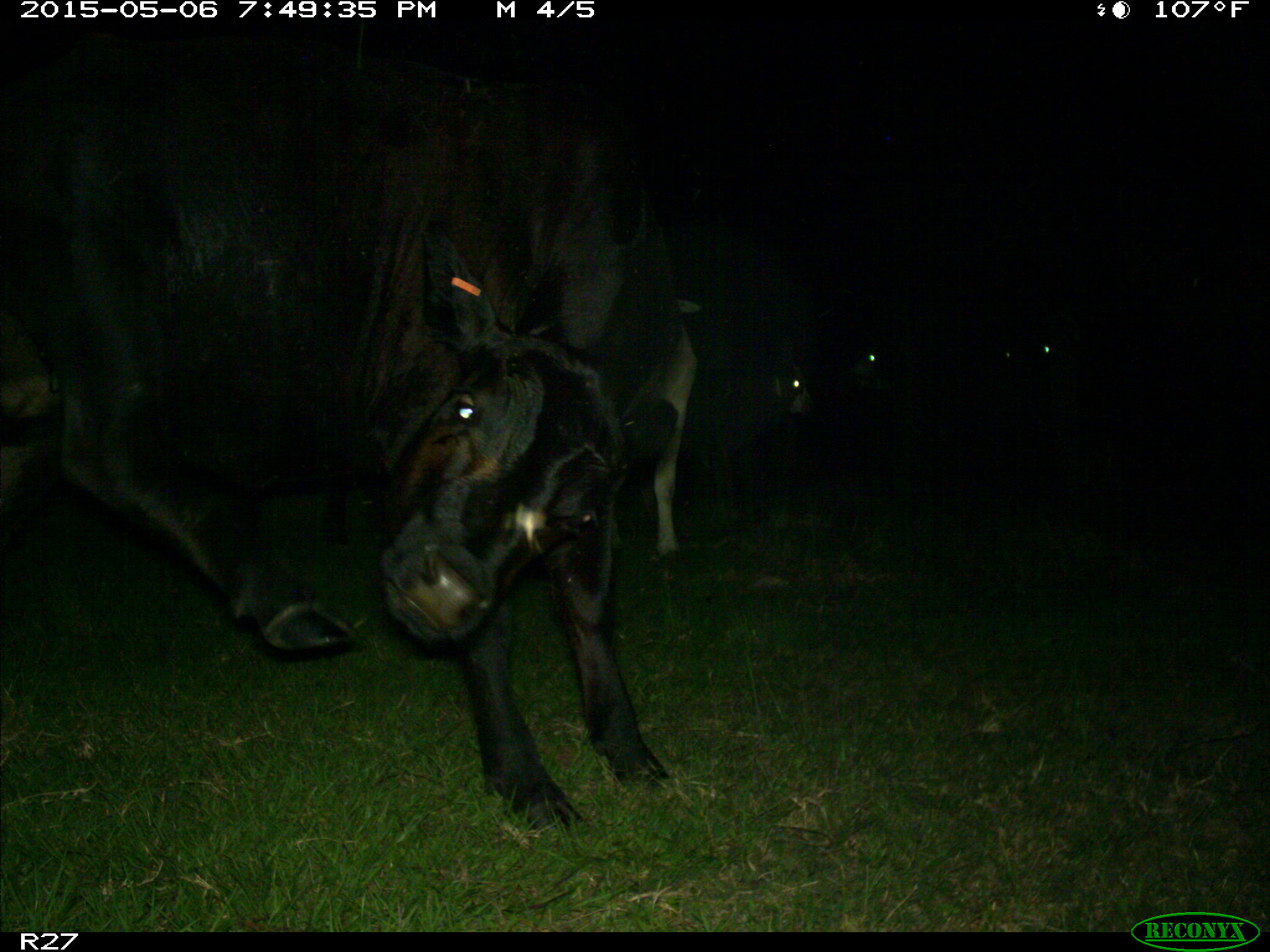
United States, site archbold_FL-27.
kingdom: Animalia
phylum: Chordata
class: Mammalia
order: Artiodactyla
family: Bovidae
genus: Bos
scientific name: Bos taurus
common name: domestic cow